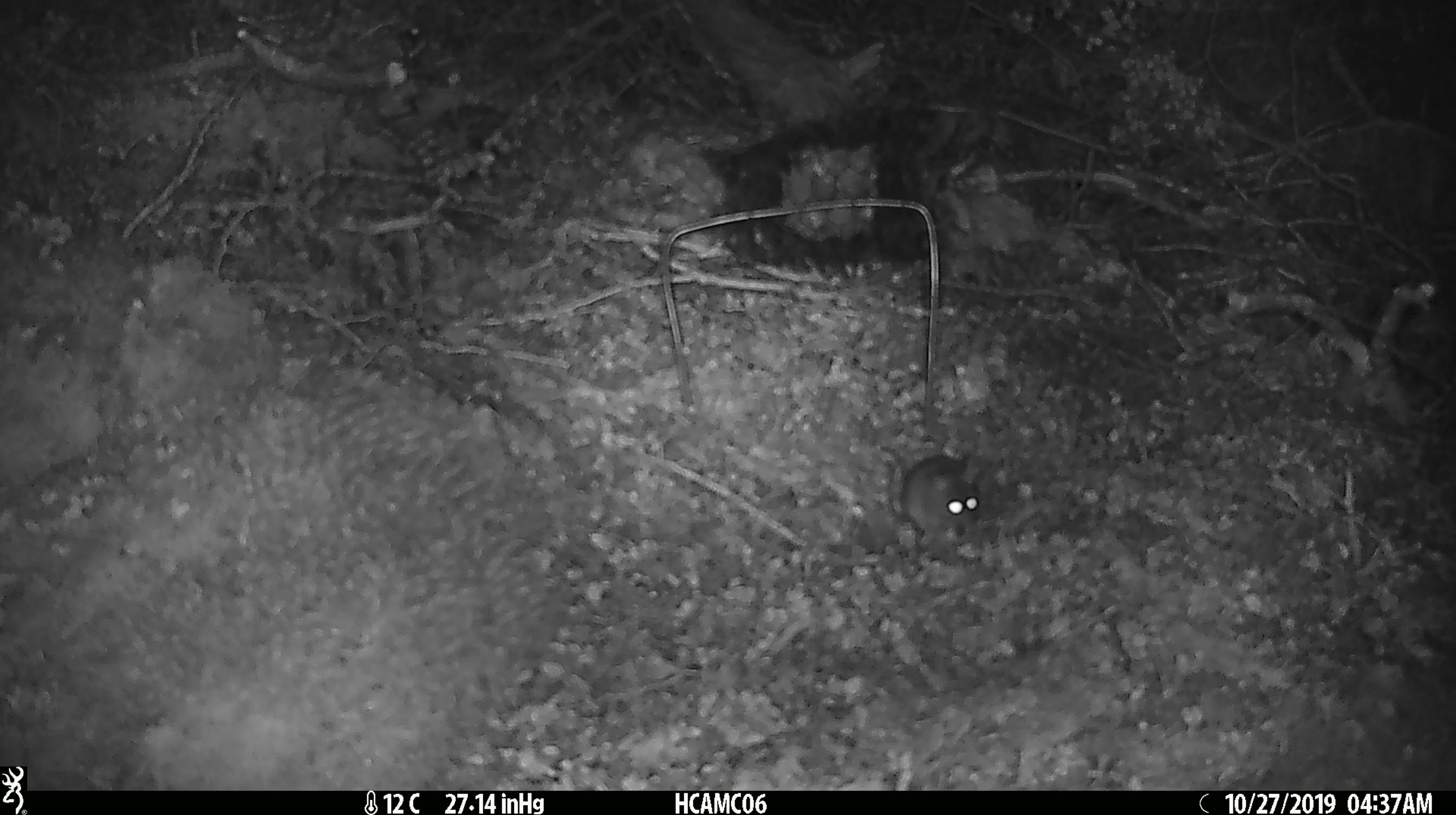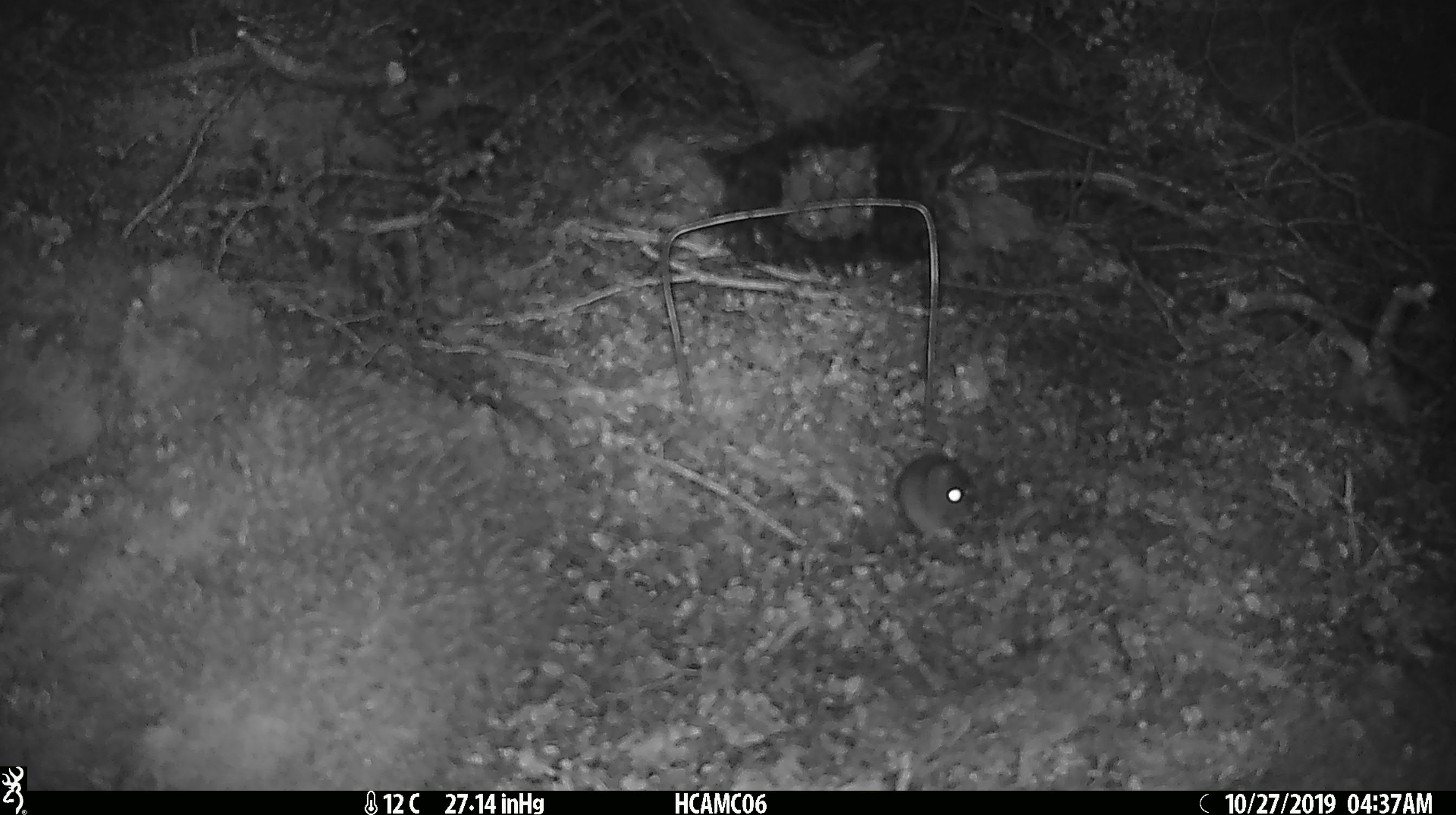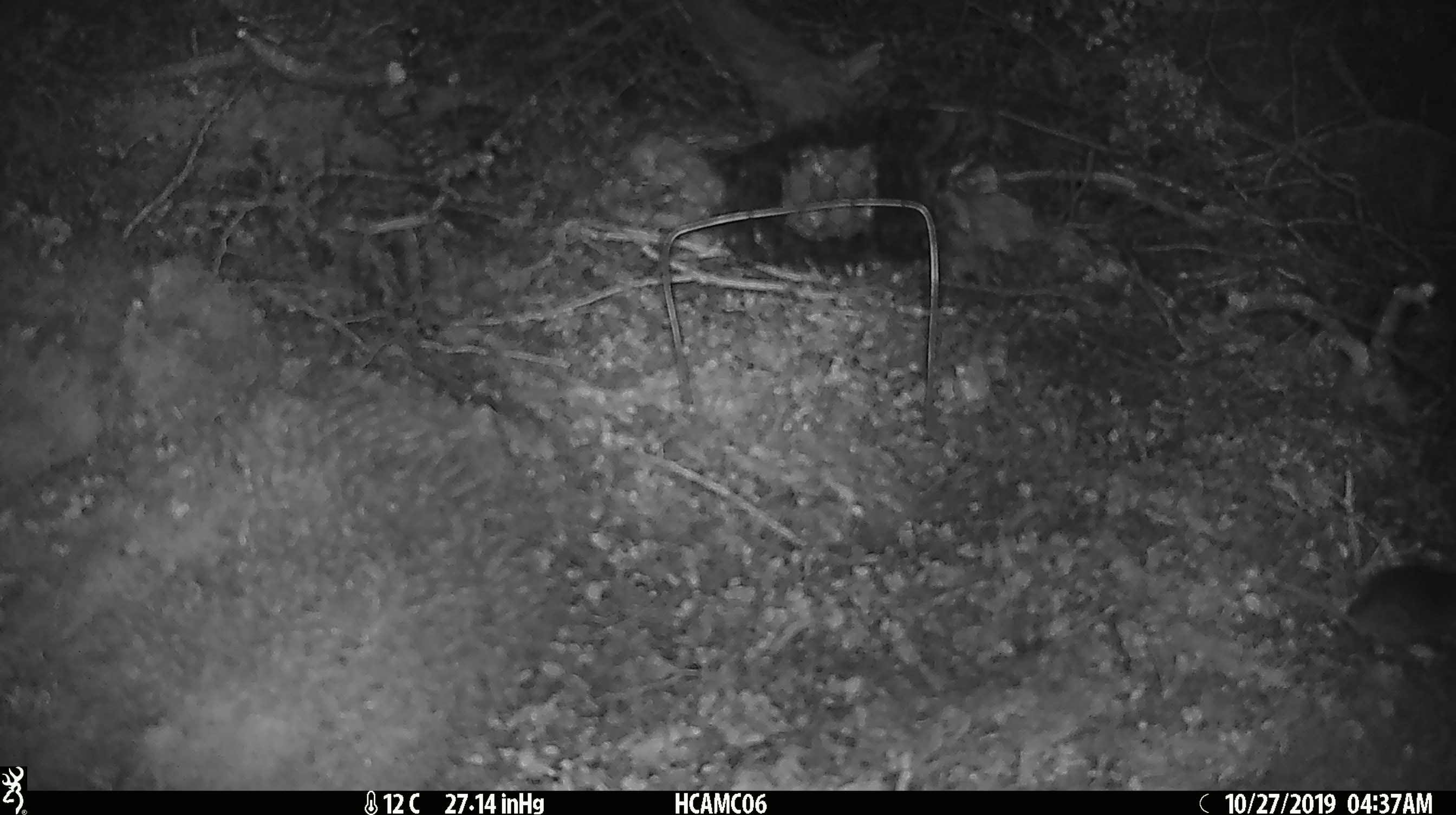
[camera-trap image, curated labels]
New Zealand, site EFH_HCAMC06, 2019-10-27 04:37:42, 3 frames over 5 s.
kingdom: Animalia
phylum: Chordata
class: Mammalia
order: Rodentia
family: Muridae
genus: Mus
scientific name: Mus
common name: mouse